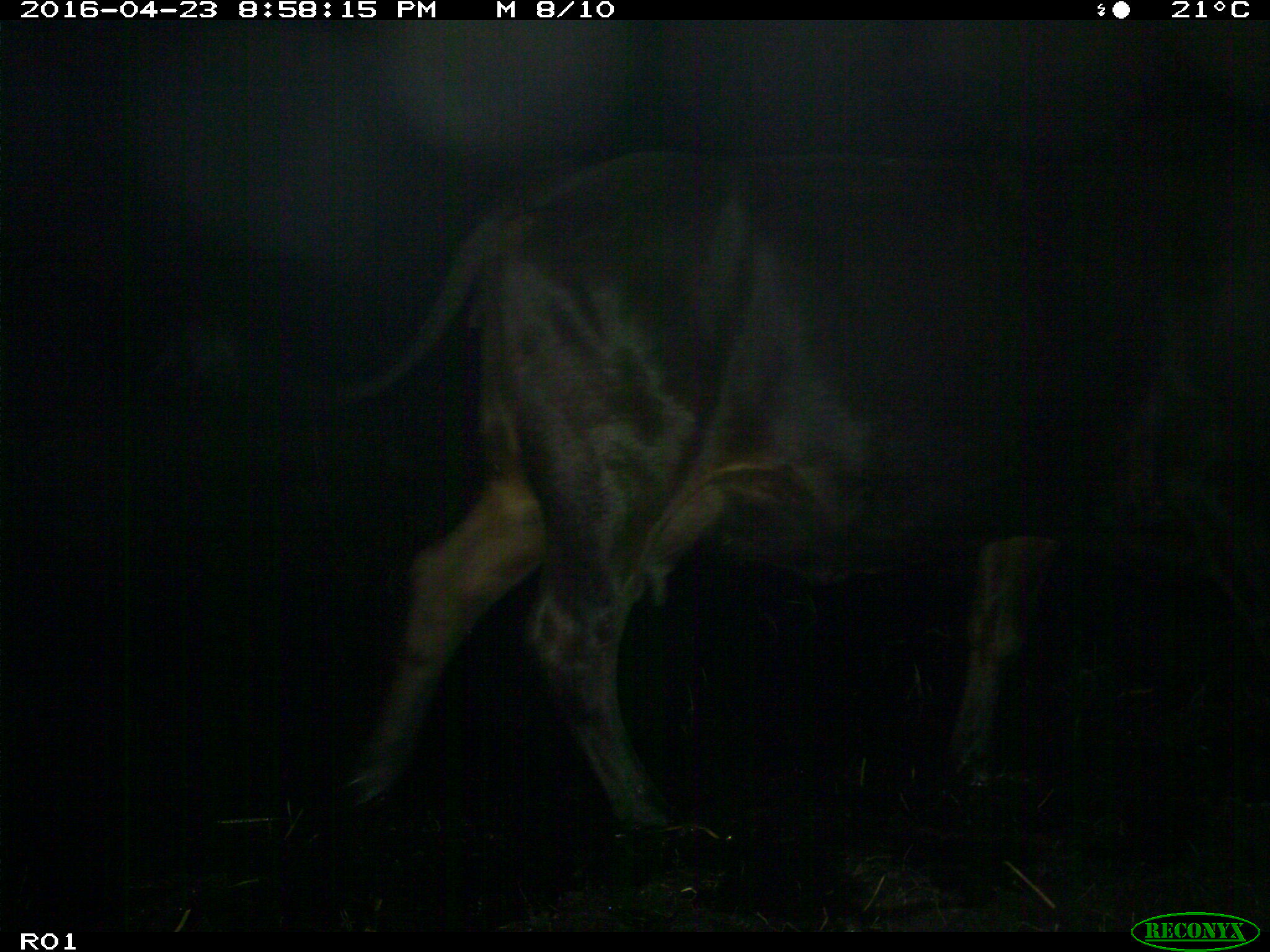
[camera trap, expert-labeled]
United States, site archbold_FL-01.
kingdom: Animalia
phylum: Chordata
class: Mammalia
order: Artiodactyla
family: Bovidae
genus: Bos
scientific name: Bos taurus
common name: domestic cow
Bos taurus (domestic cow).